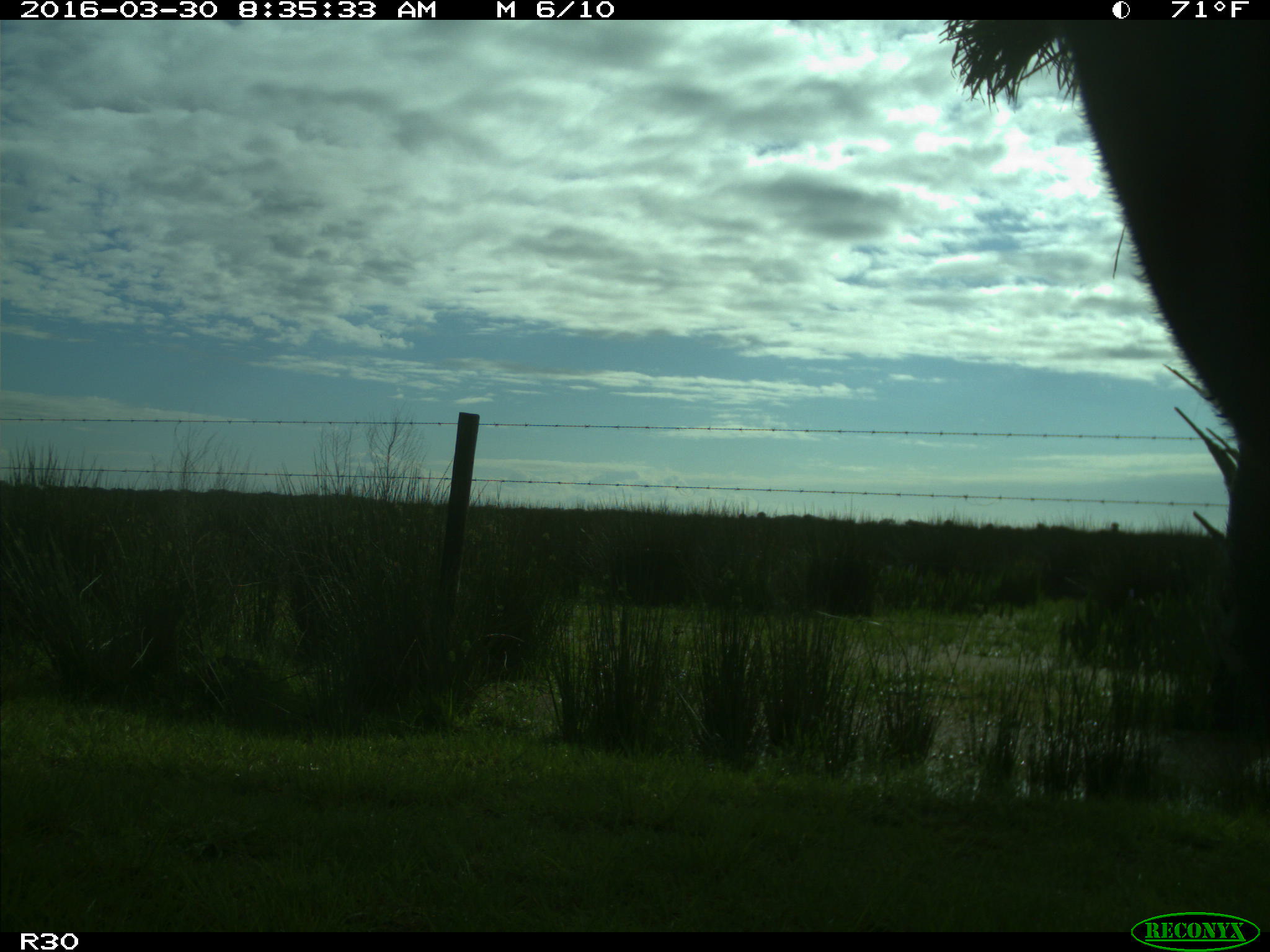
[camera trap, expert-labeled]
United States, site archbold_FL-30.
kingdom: Animalia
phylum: Chordata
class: Mammalia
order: Artiodactyla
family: Bovidae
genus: Bos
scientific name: Bos taurus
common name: domestic cow